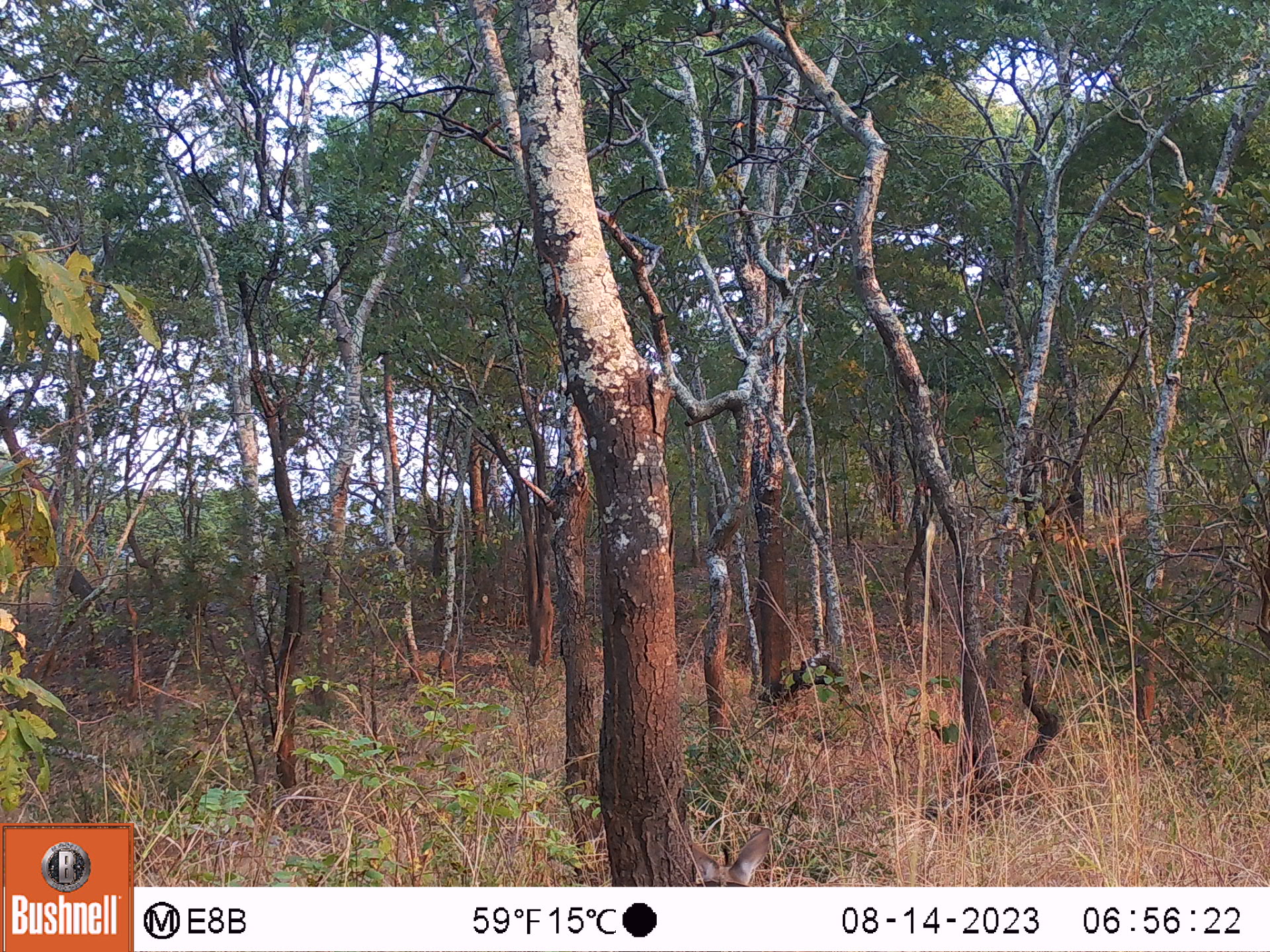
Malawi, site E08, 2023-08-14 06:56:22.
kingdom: Animalia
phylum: Chordata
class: Mammalia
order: Artiodactyla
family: Bovidae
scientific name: Antilopinae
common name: small antelope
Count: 1.